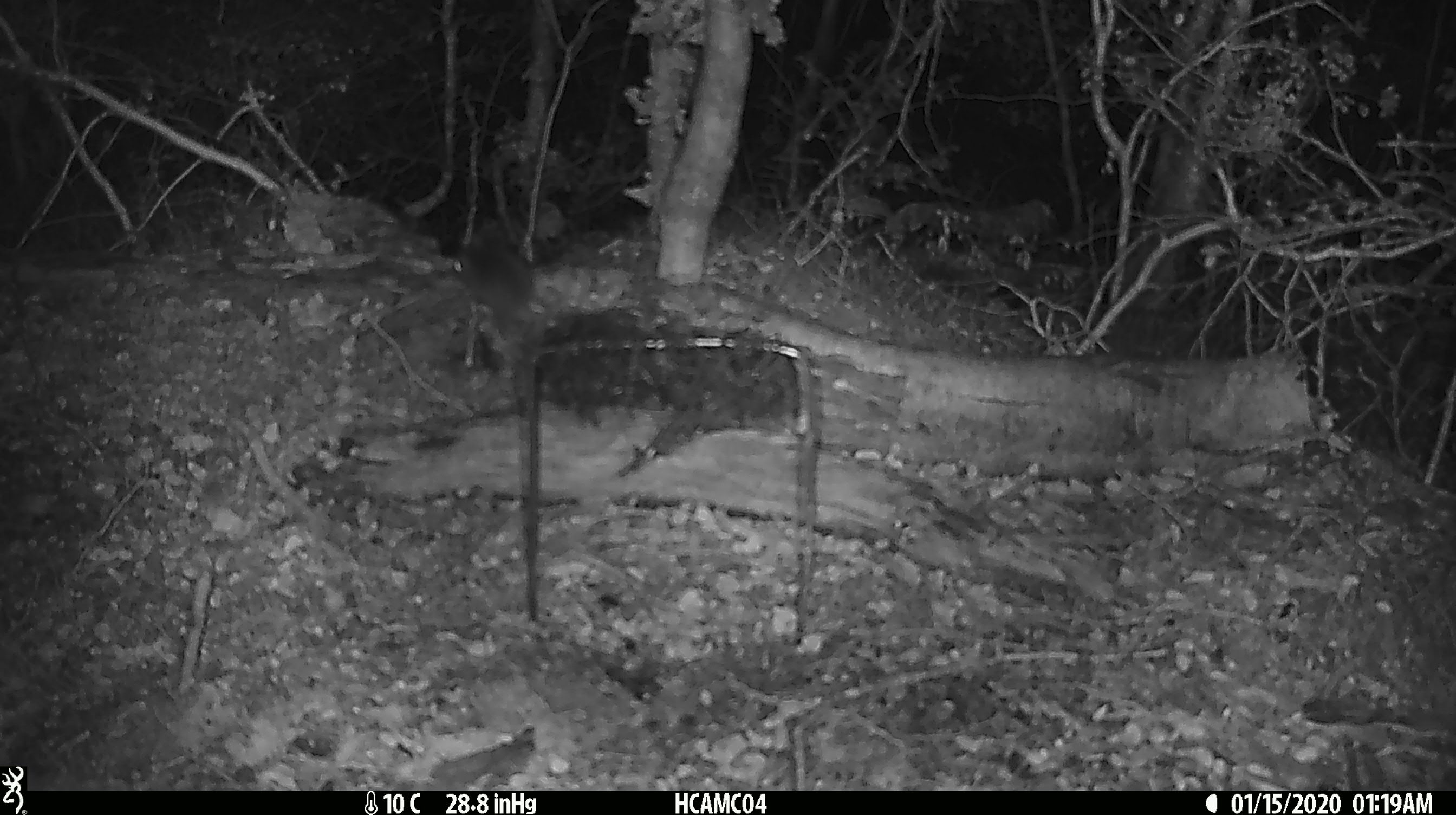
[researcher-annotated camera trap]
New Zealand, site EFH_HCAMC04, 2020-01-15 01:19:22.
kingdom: Animalia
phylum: Chordata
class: Mammalia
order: Rodentia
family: Muridae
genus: Mus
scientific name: Mus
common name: mouse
Mouse (Mus).